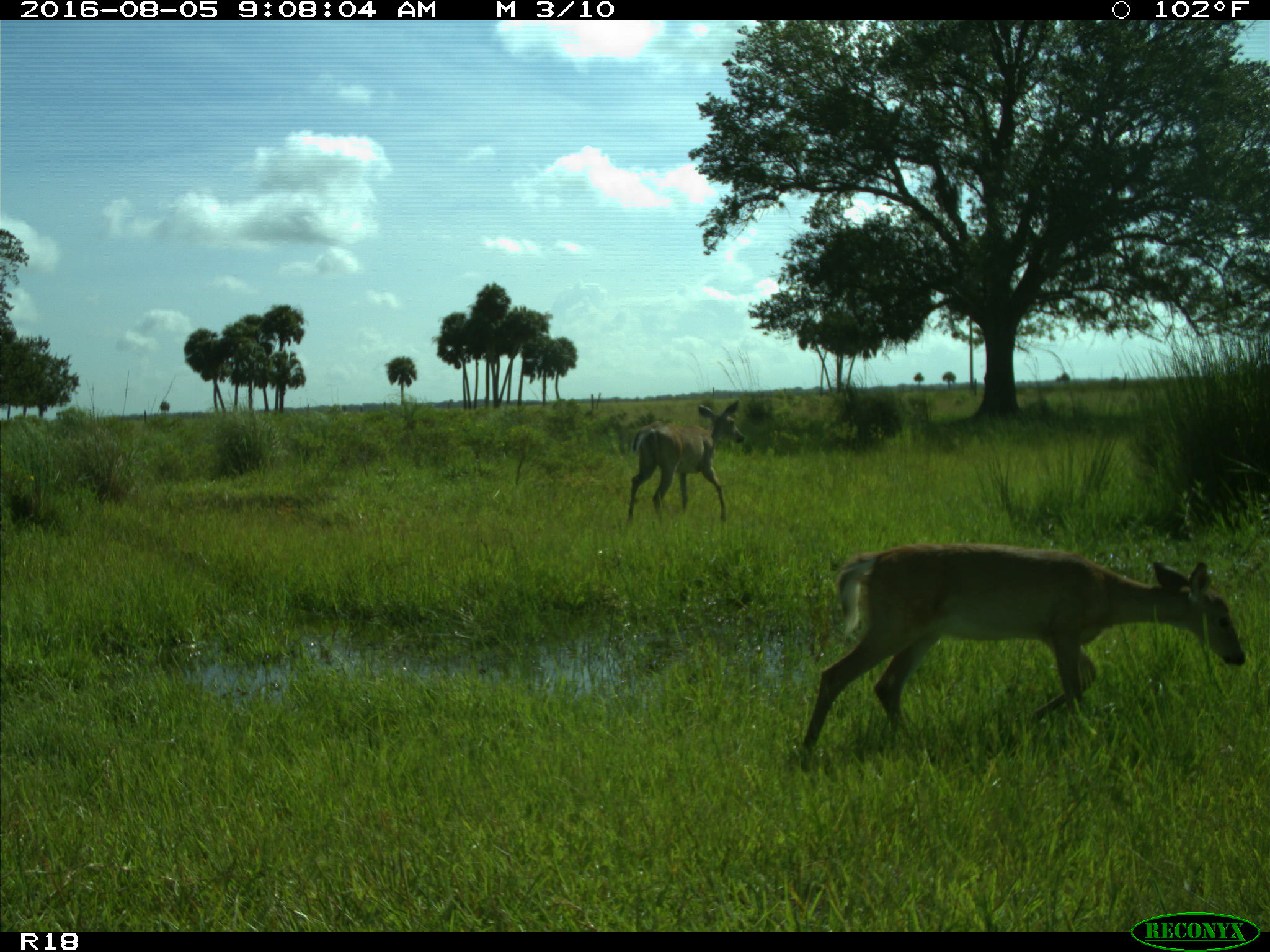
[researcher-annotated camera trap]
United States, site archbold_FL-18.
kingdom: Animalia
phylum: Chordata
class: Mammalia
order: Artiodactyla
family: Cervidae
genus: Odocoileus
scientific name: Odocoileus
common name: deer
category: unidentified deer